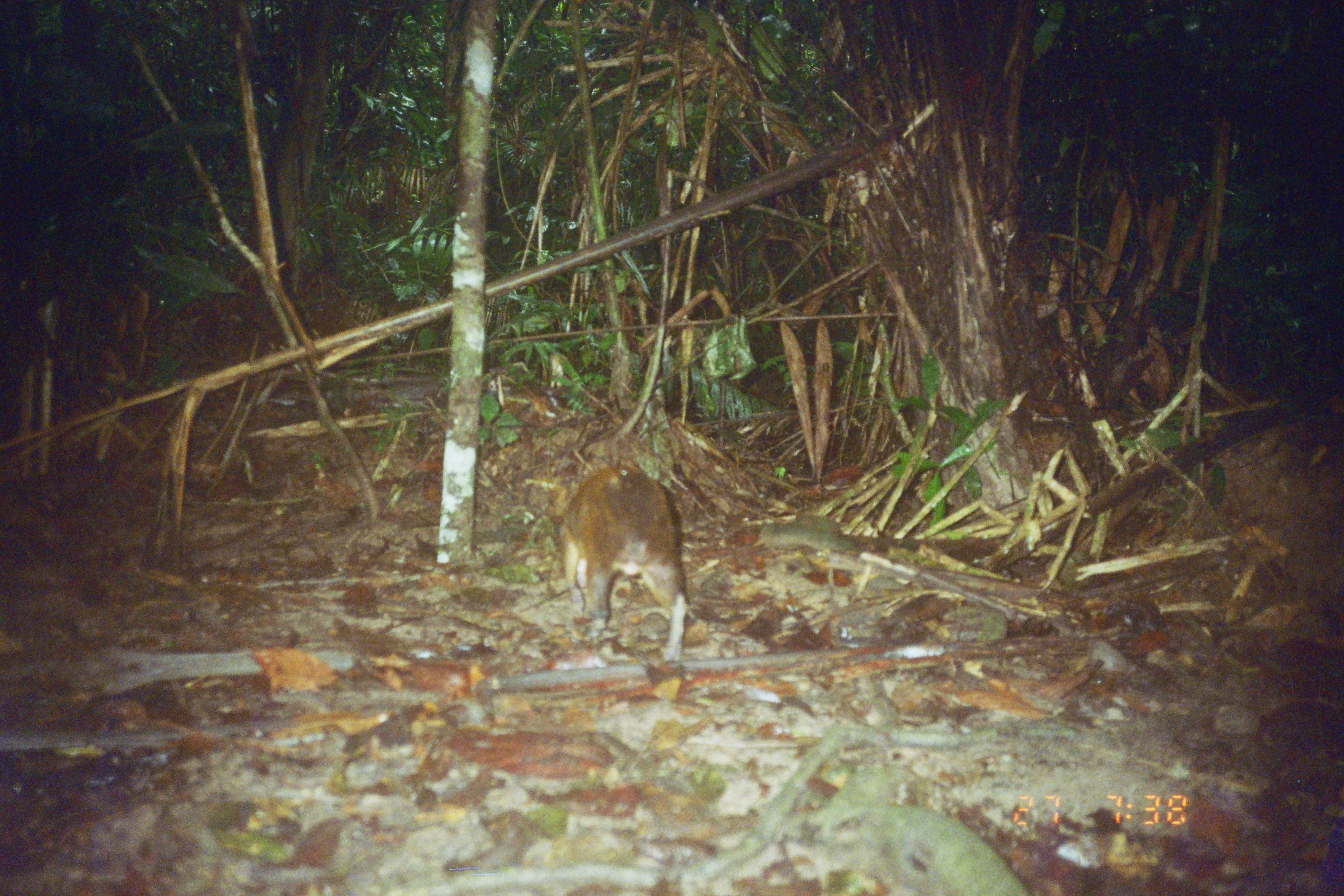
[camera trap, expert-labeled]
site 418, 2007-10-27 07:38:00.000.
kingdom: Animalia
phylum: Chordata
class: Mammalia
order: Rodentia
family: Dasyproctidae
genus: Dasyprocta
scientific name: Dasyprocta punctata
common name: central american agouti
Dasyprocta punctata (central american agouti).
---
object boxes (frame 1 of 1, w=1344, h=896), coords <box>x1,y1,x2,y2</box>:
dasyprocta punctata: <box>547,447,688,662</box>